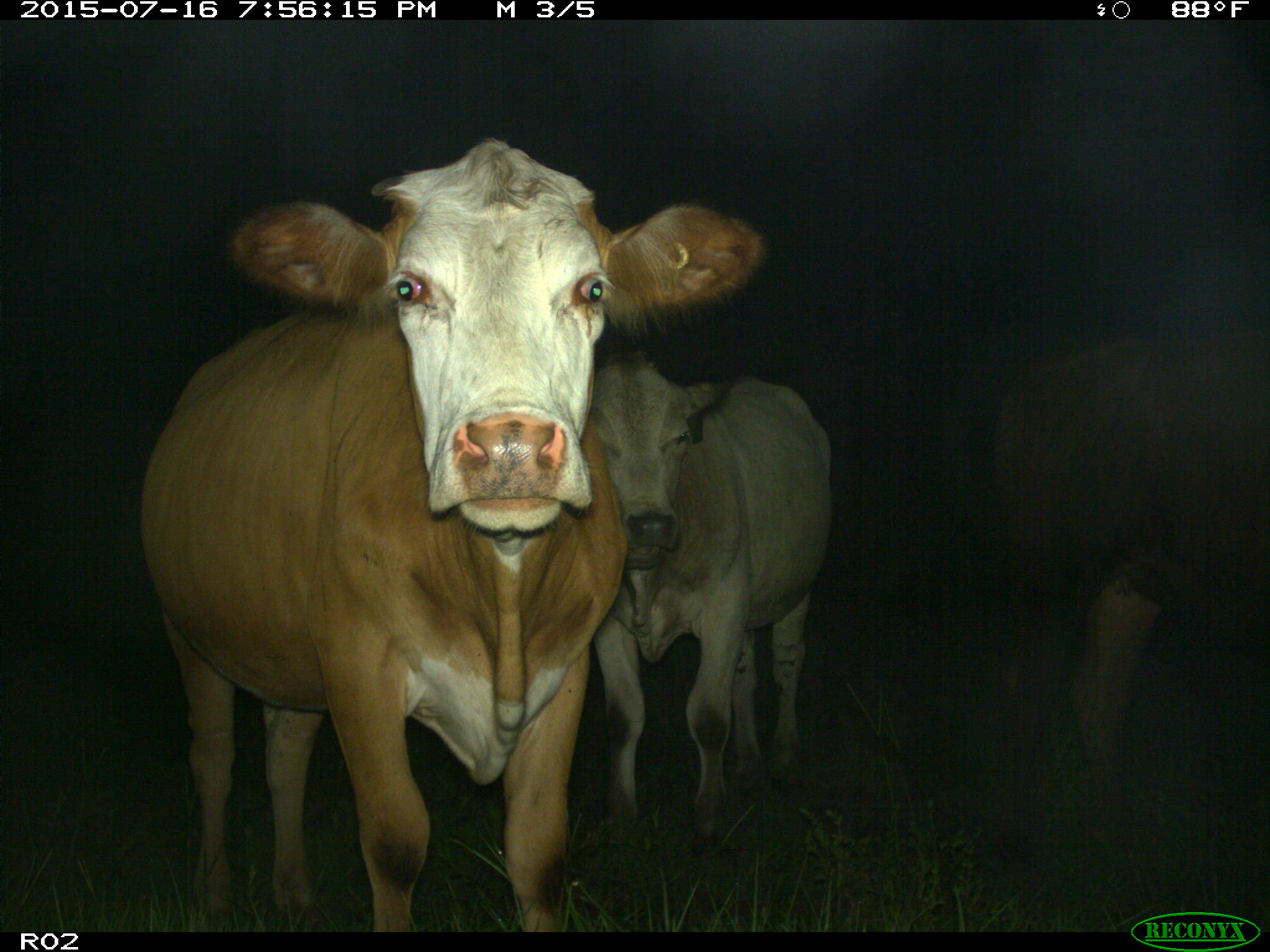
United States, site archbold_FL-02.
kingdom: Animalia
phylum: Chordata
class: Mammalia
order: Artiodactyla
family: Bovidae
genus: Bos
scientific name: Bos taurus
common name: domestic cow